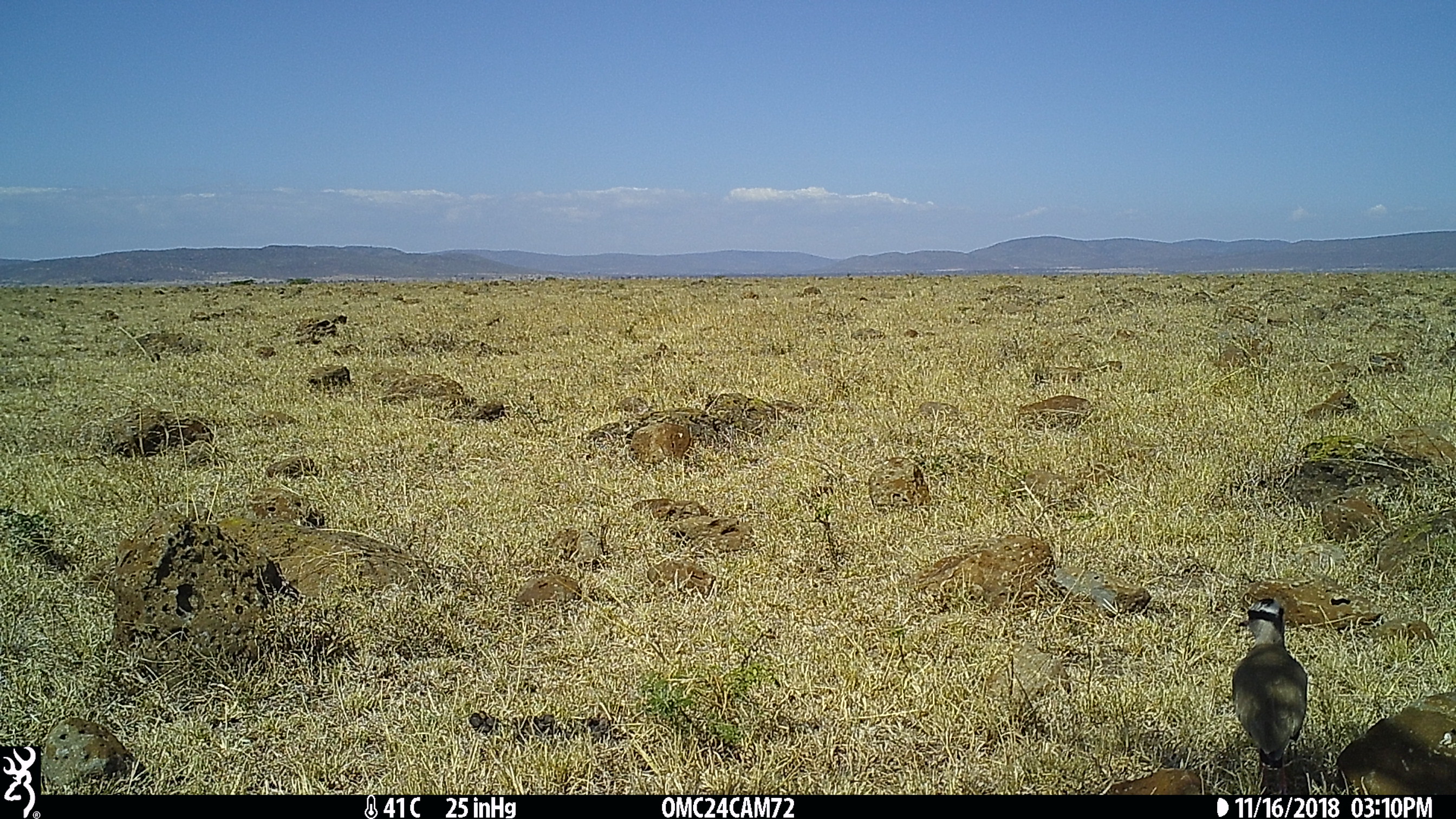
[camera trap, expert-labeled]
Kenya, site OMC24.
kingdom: Animalia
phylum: Chordata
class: Aves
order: Charadriiformes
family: Charadriidae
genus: Vanellus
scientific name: Vanellus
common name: lapwing